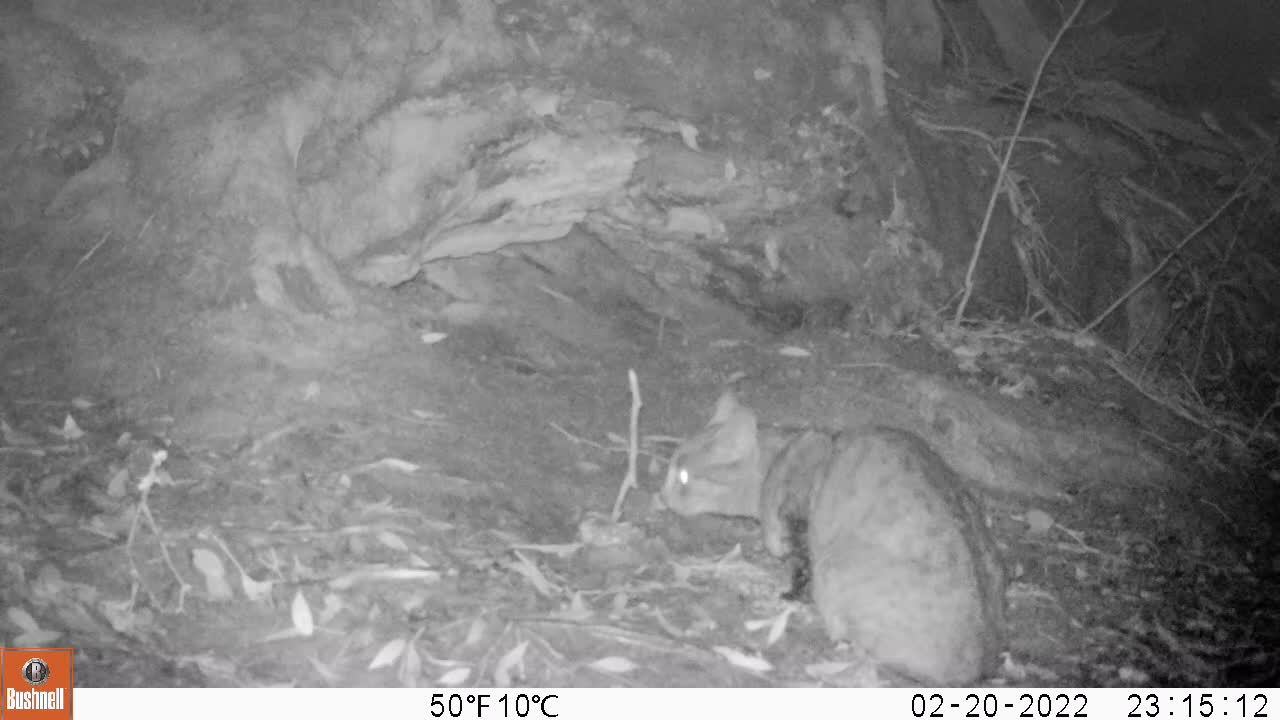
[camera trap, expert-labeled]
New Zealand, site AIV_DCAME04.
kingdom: Animalia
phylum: Chordata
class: Mammalia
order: Carnivora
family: Felidae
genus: Felis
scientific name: Felis catus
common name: domestic cat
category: cat